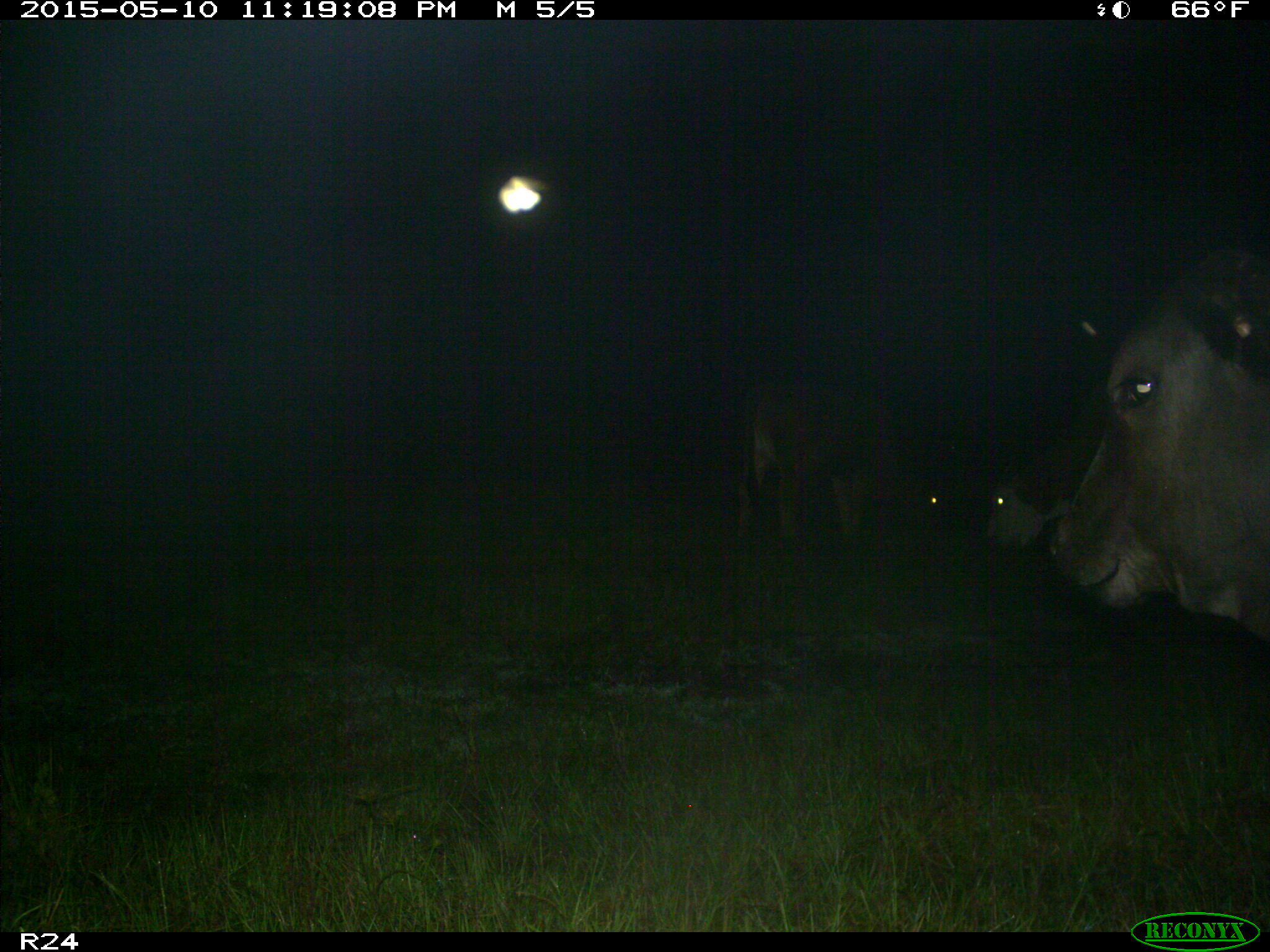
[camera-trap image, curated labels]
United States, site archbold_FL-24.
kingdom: Animalia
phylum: Chordata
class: Mammalia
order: Artiodactyla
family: Bovidae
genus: Bos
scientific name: Bos taurus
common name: domestic cow